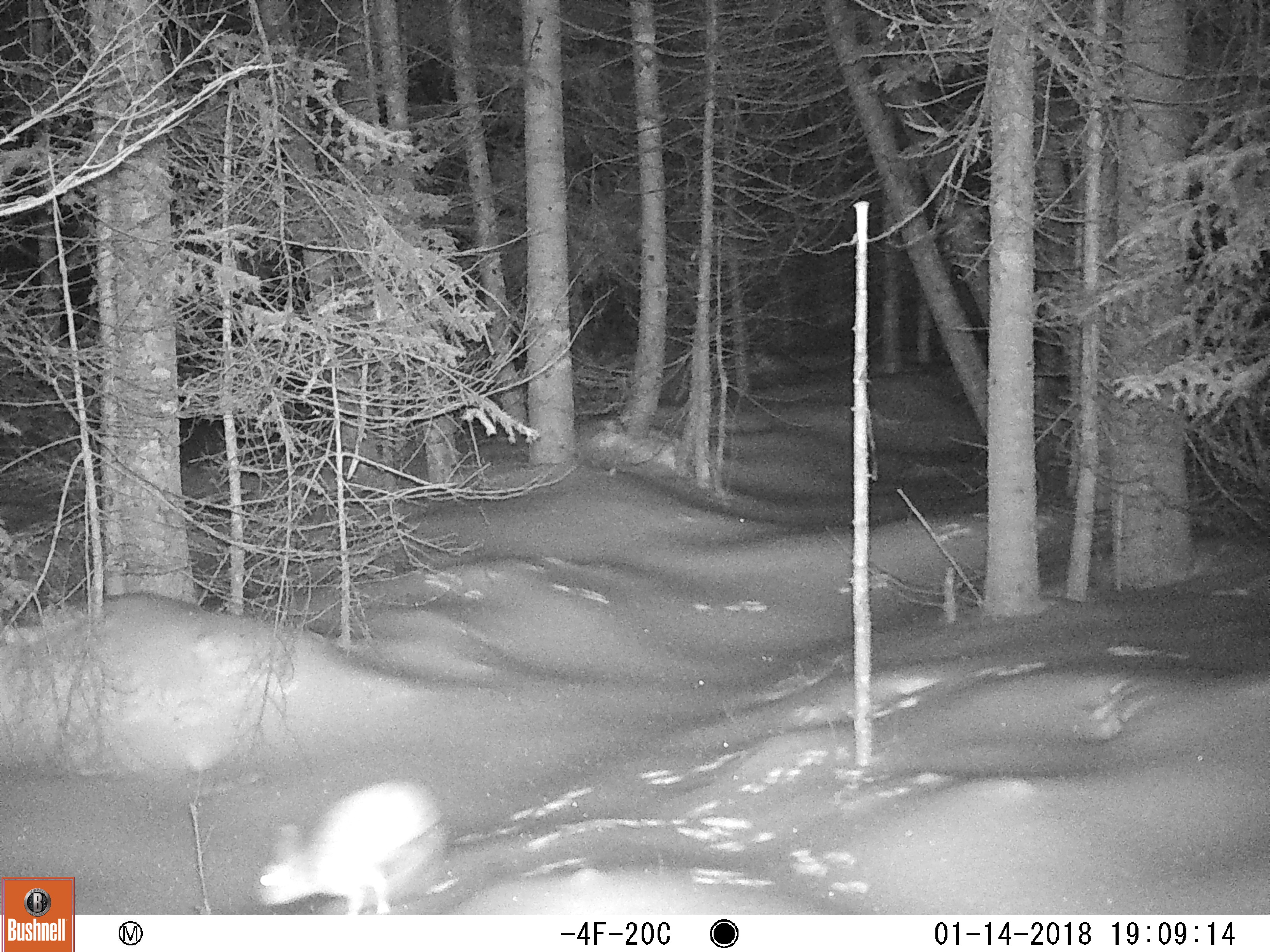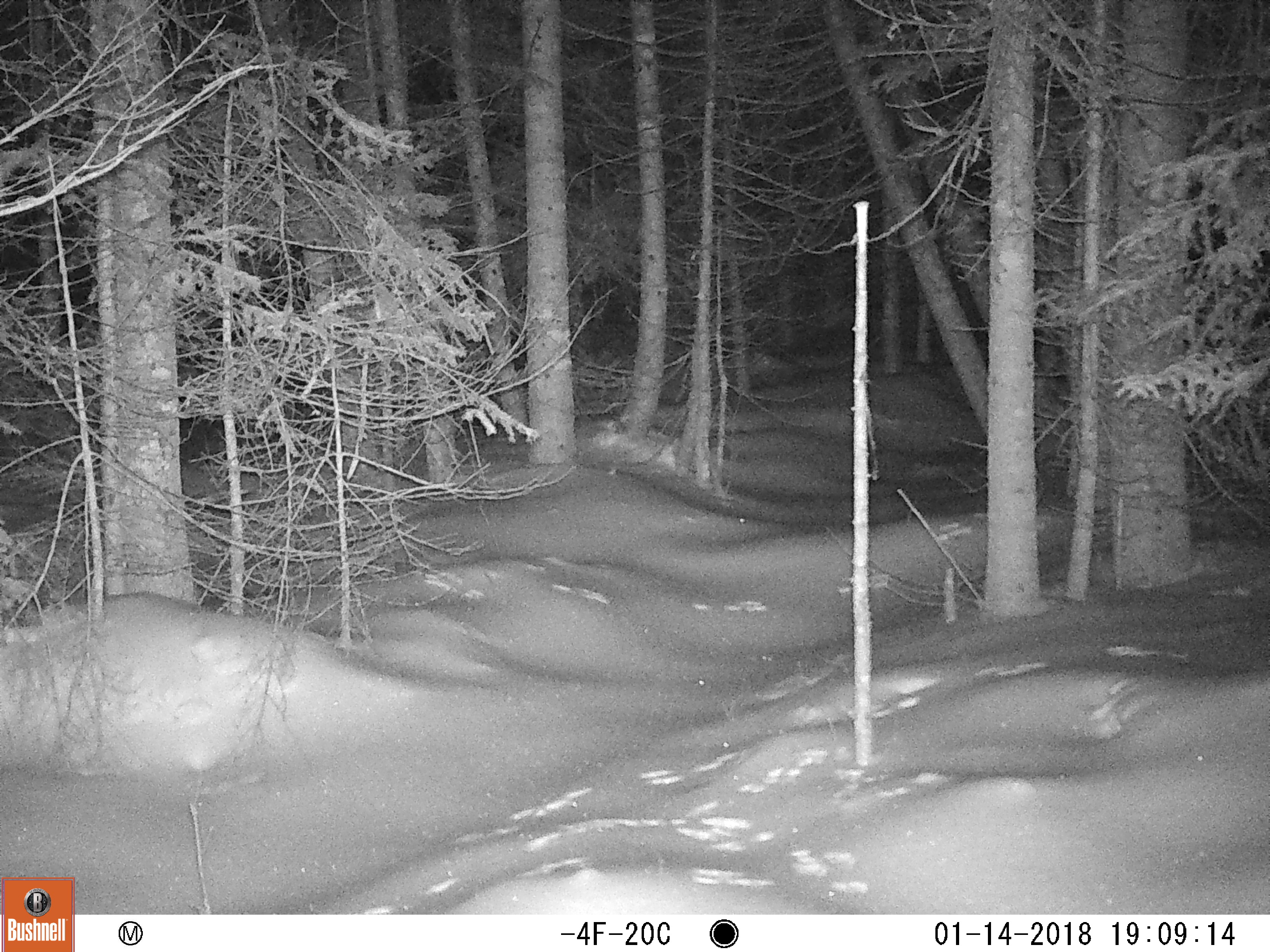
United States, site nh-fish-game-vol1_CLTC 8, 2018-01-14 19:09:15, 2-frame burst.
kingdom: Animalia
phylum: Chordata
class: Mammalia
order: Lagomorpha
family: Leporidae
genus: Lepus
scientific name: Lepus americanus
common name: snowshoe hare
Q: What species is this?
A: Snowshoe hare (Lepus americanus).